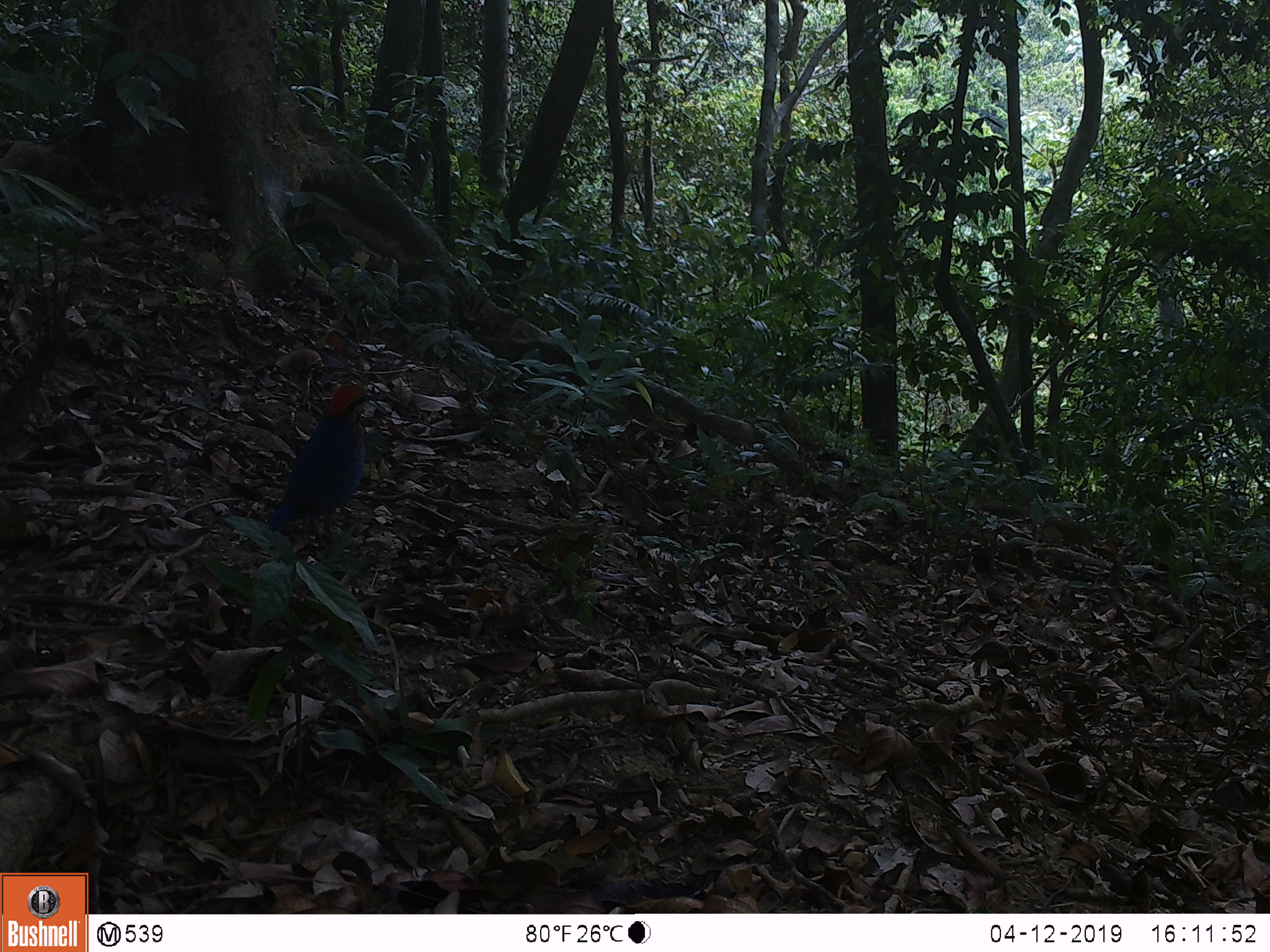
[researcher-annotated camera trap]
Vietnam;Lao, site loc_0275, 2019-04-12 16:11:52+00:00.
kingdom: Animalia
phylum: Chordata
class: Aves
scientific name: Aves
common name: bird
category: unidentified bird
Unidentified bird (bird) (Aves). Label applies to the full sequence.